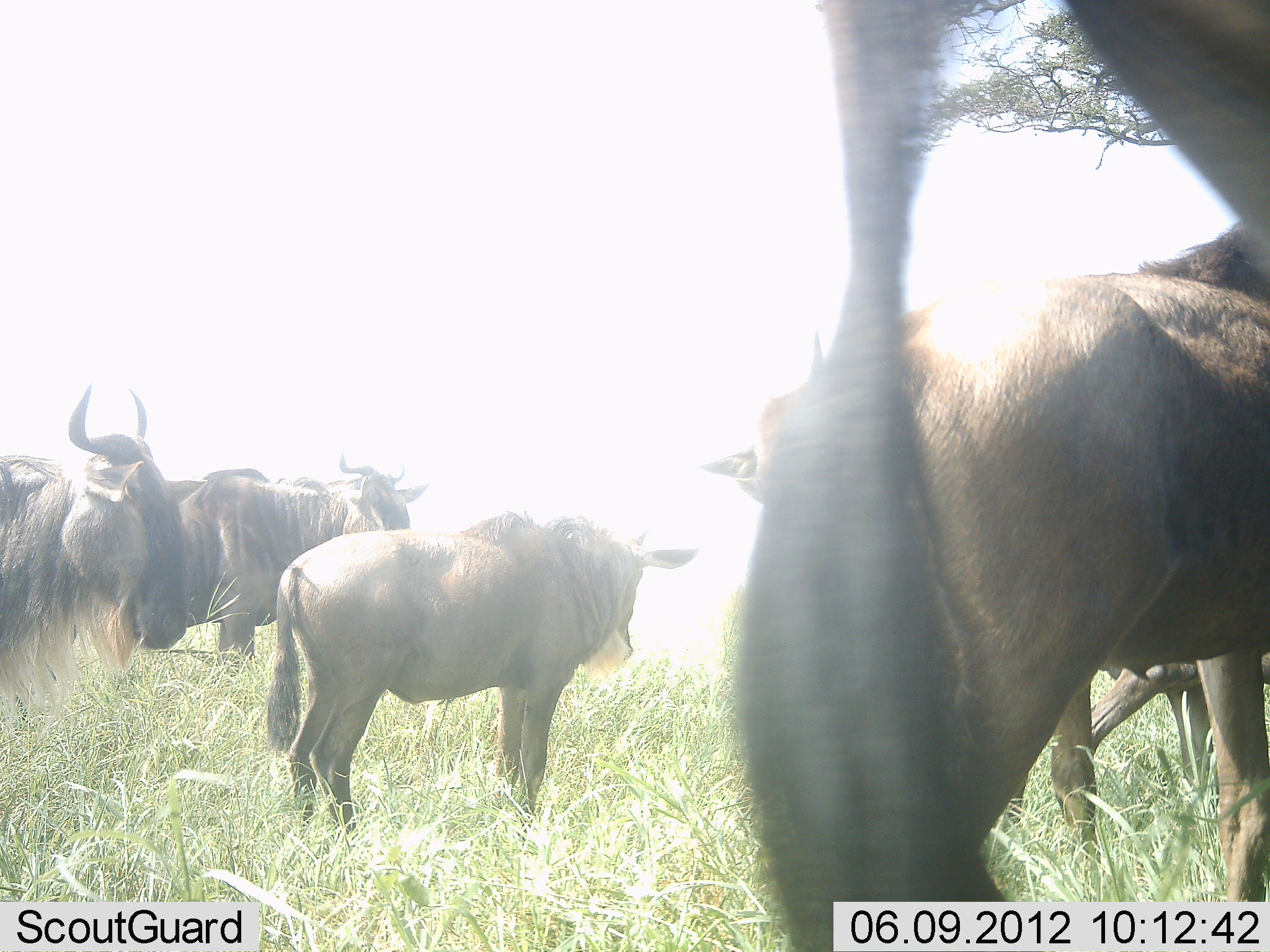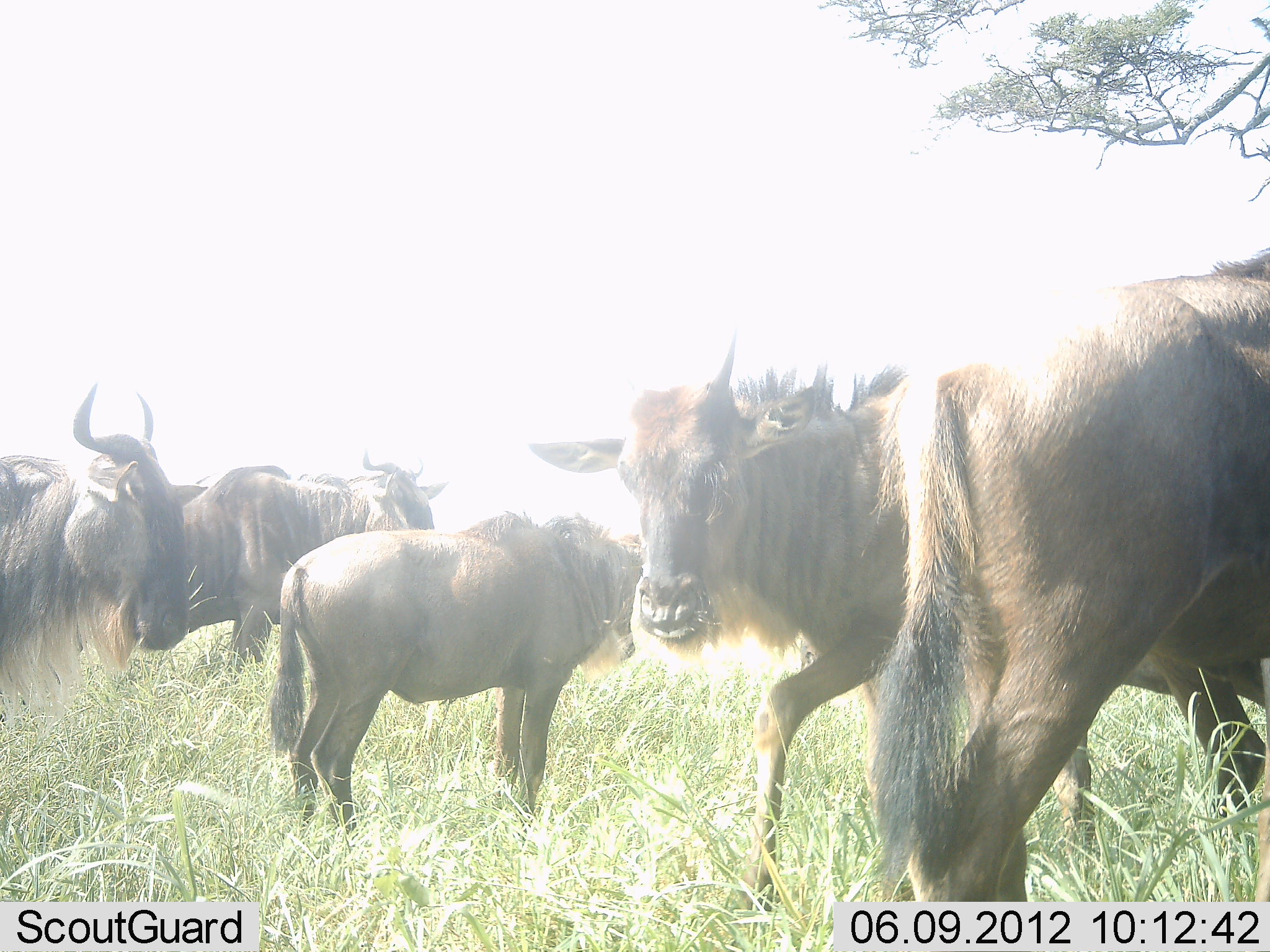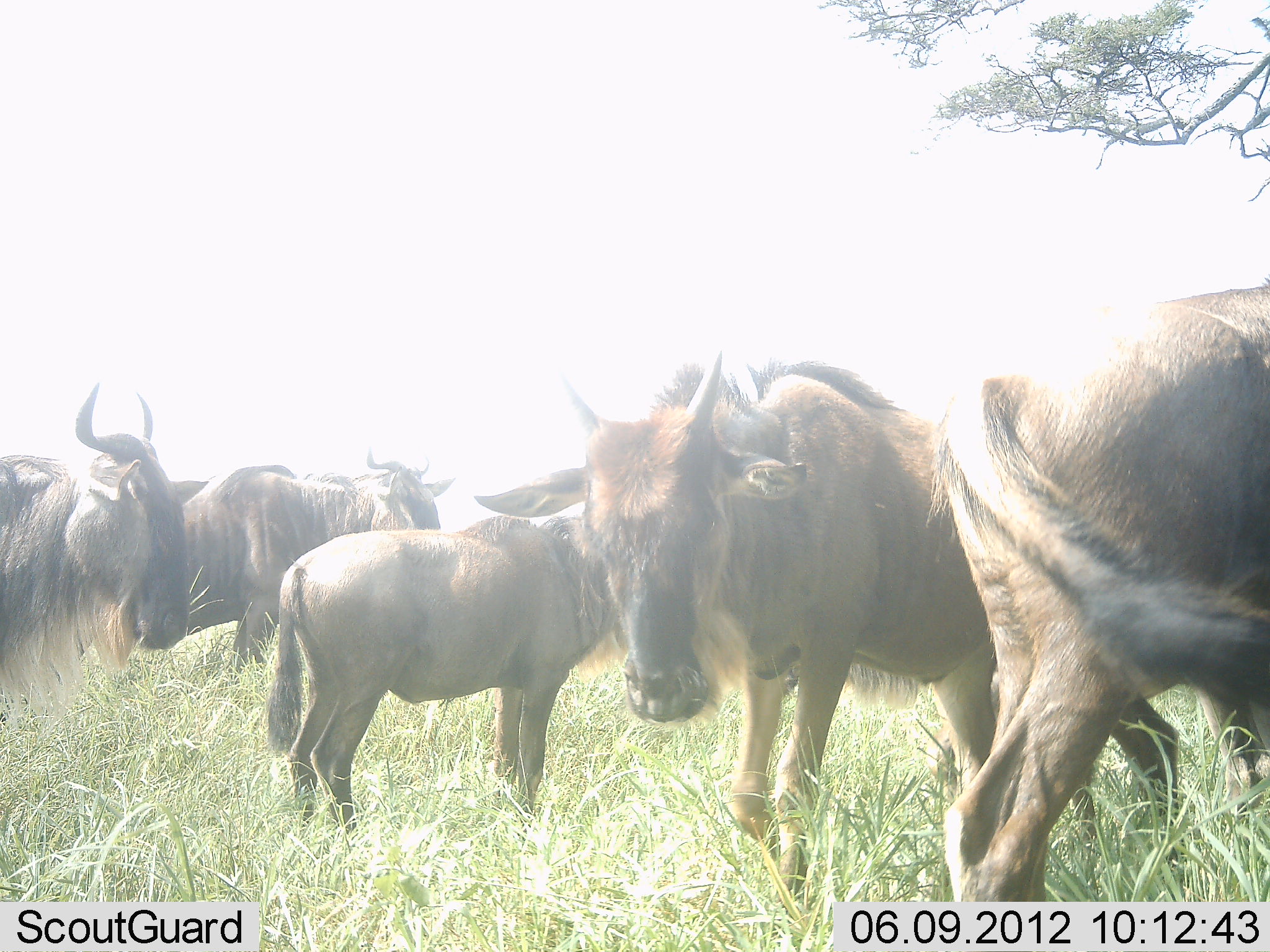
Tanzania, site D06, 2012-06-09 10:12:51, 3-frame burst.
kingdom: Animalia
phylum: Chordata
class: Mammalia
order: Artiodactyla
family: Bovidae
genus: Connochaetes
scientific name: Connochaetes taurinus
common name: blue wildebeest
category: wildebeest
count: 6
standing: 90%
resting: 0%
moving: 40%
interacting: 0%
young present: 50%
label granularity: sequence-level